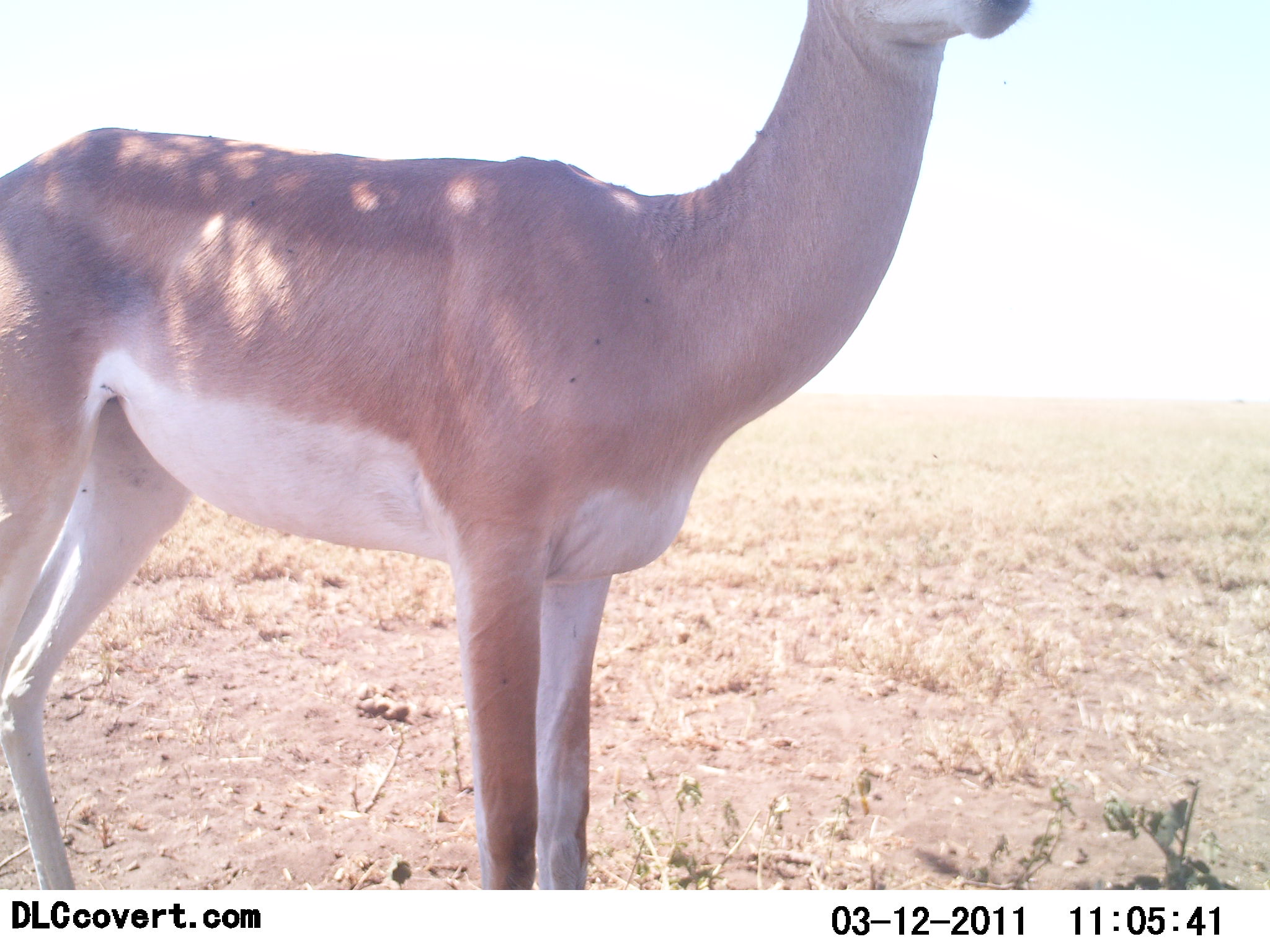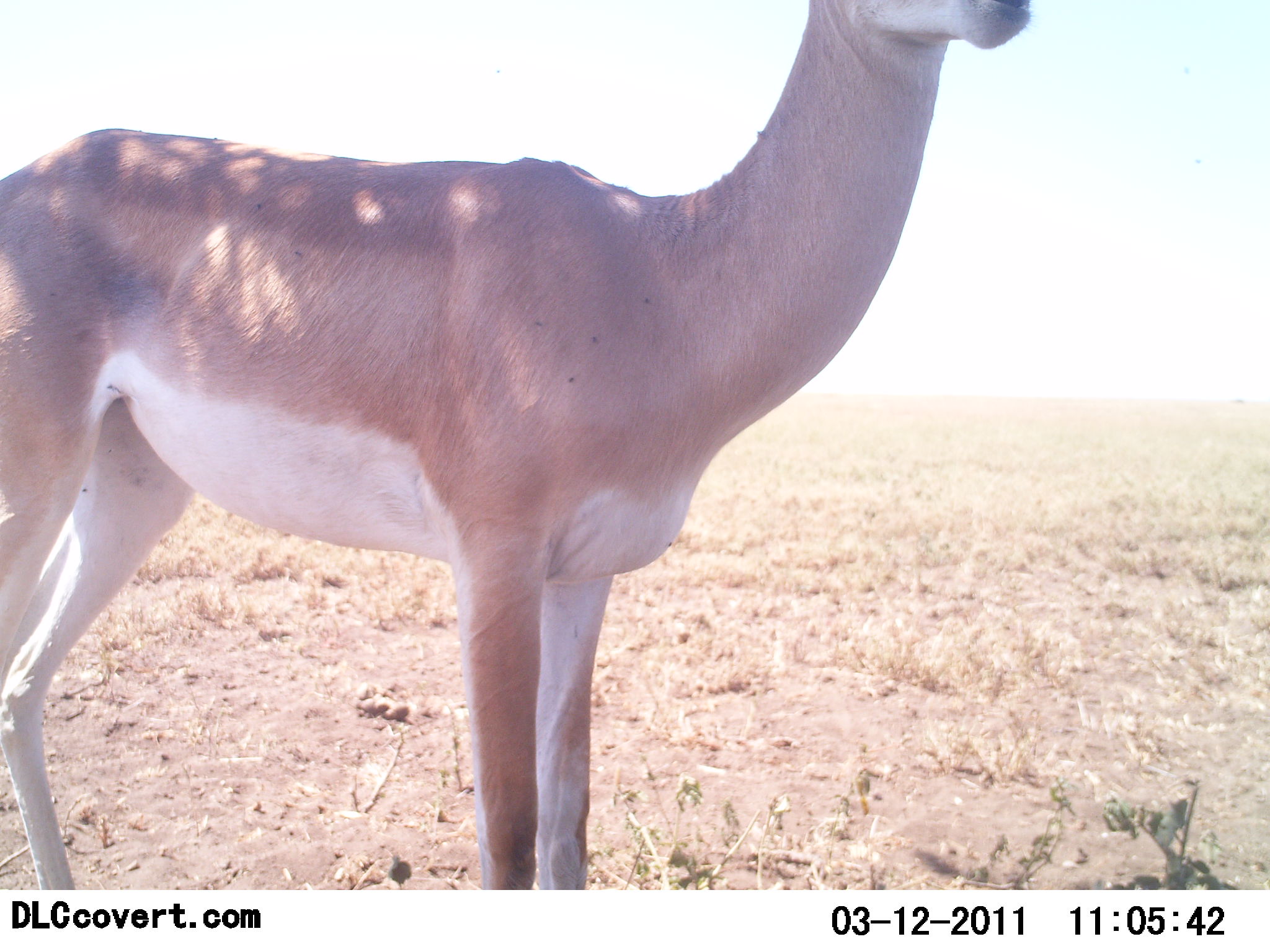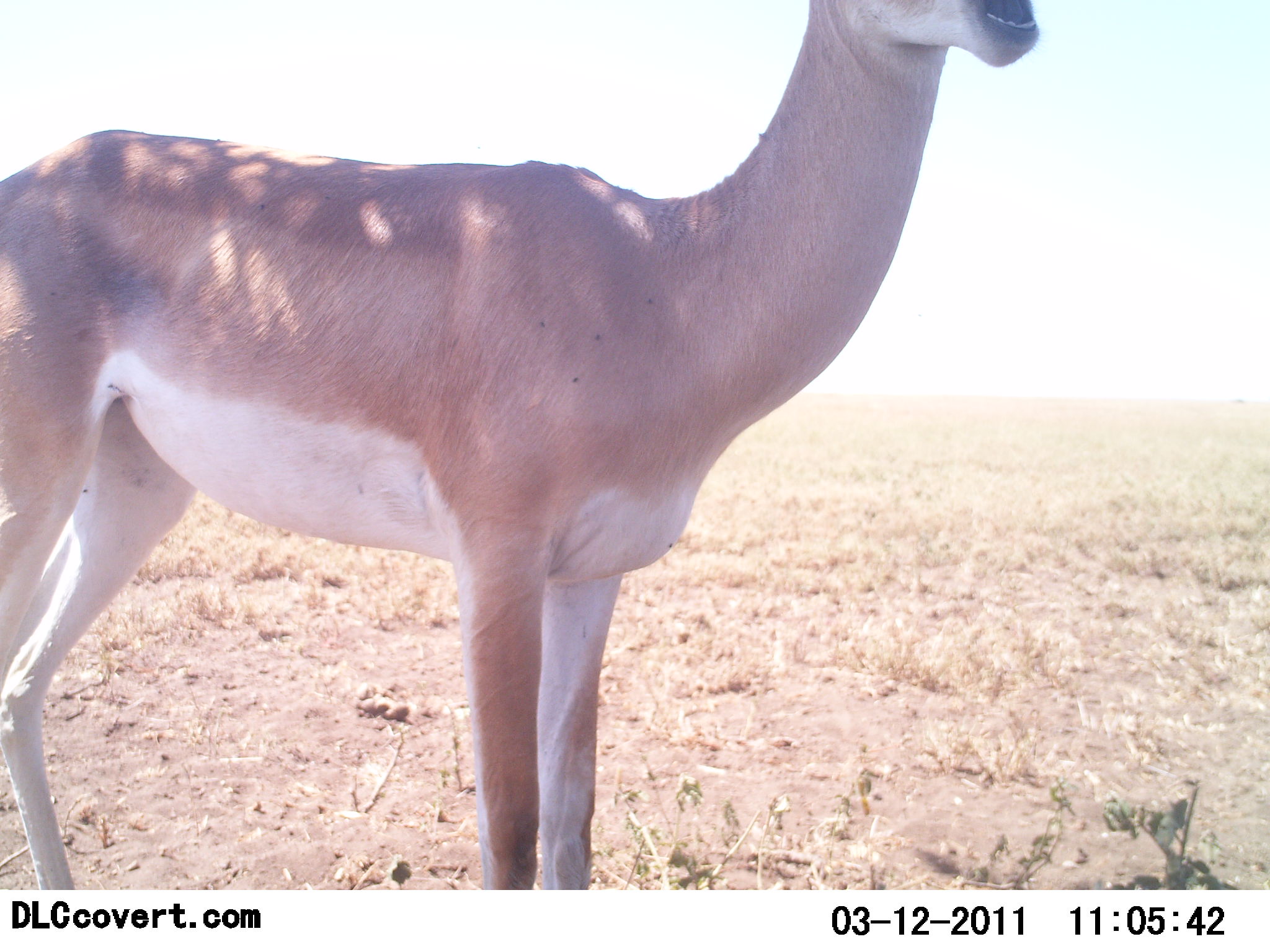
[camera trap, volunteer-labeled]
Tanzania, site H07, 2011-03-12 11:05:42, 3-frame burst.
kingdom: Animalia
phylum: Chordata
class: Mammalia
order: Artiodactyla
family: Bovidae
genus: Nanger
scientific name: Nanger granti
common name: grant's gazelle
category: gazellegrants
Gazellegrants (grant's gazelle) (Nanger granti), count 1. Behavior (volunteer vote fractions): standing 100%, resting 0%, moving 0%, interacting 0%. Young present (vote fraction): 0%. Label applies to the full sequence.